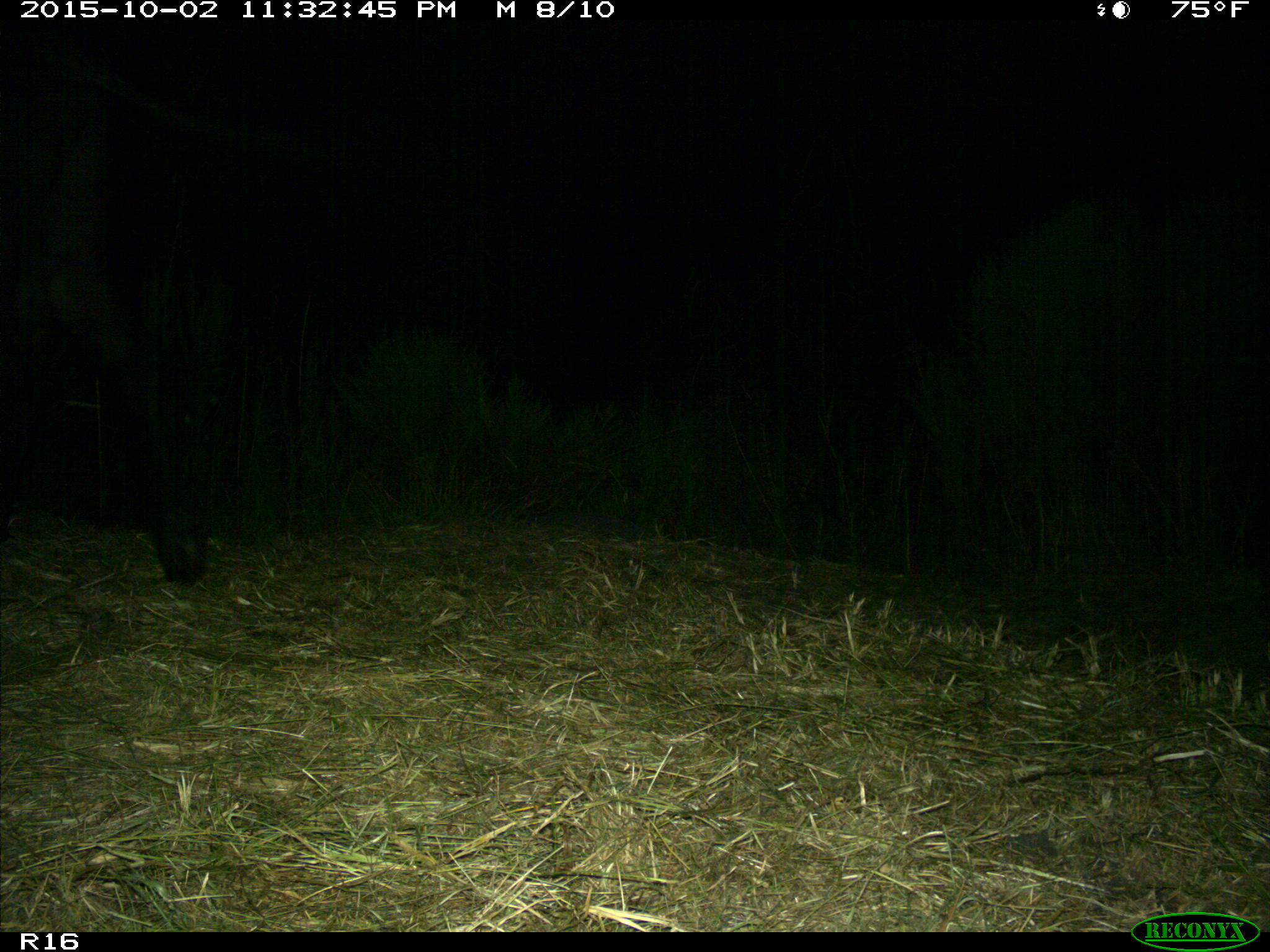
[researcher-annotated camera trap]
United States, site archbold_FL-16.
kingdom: Animalia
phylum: Chordata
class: Mammalia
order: Artiodactyla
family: Bovidae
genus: Bos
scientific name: Bos taurus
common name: domestic cow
Bos taurus (domestic cow).